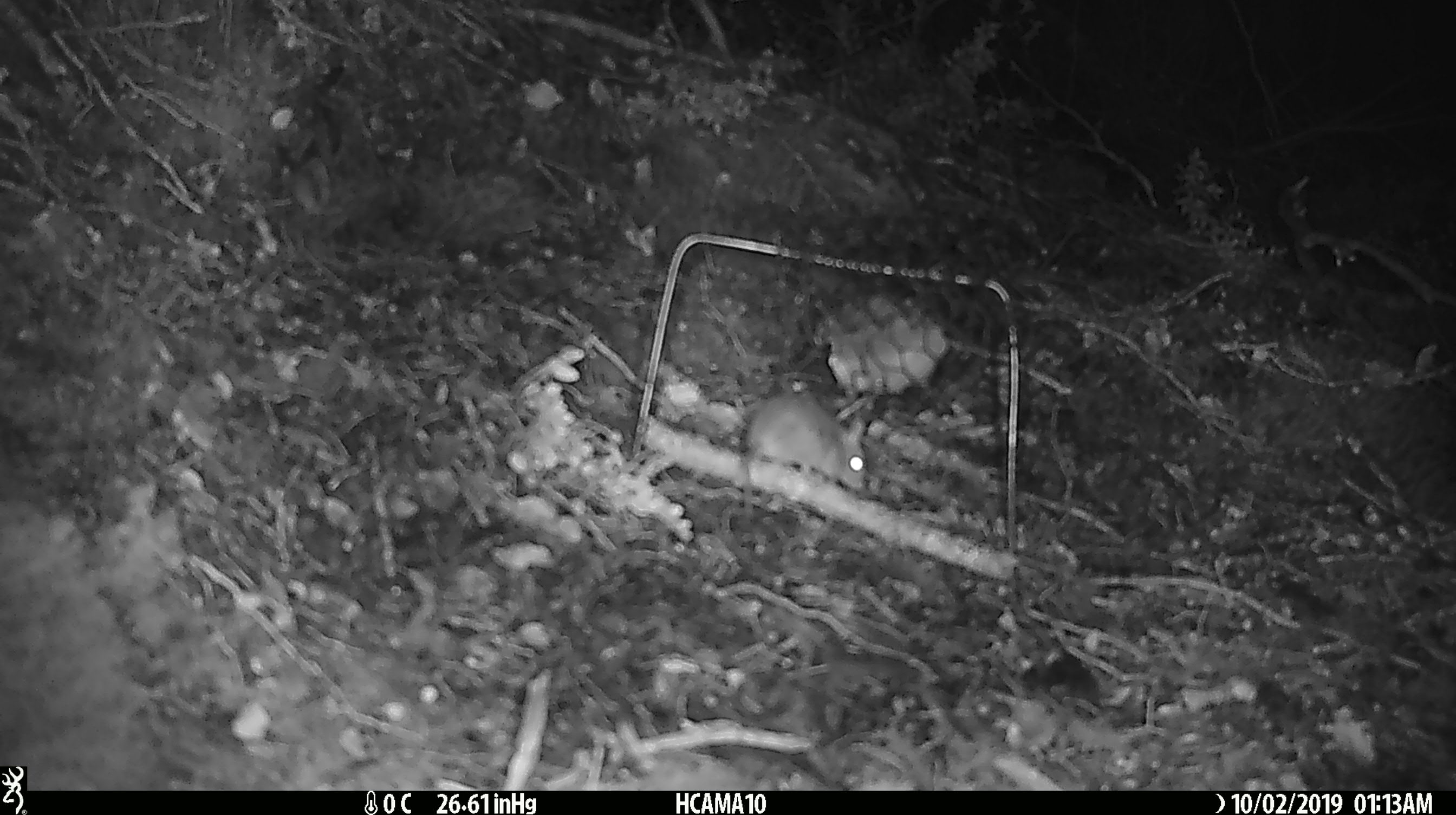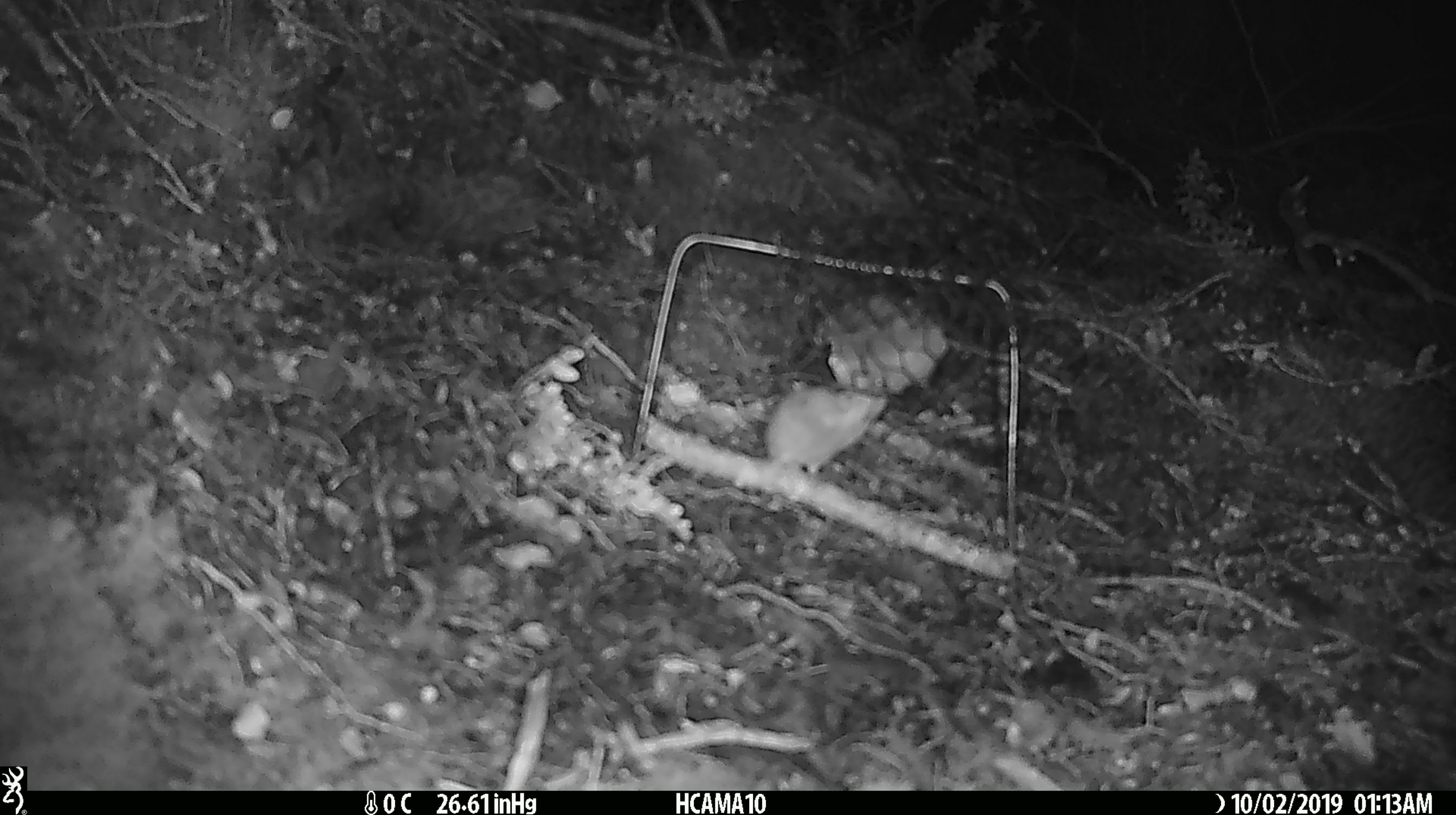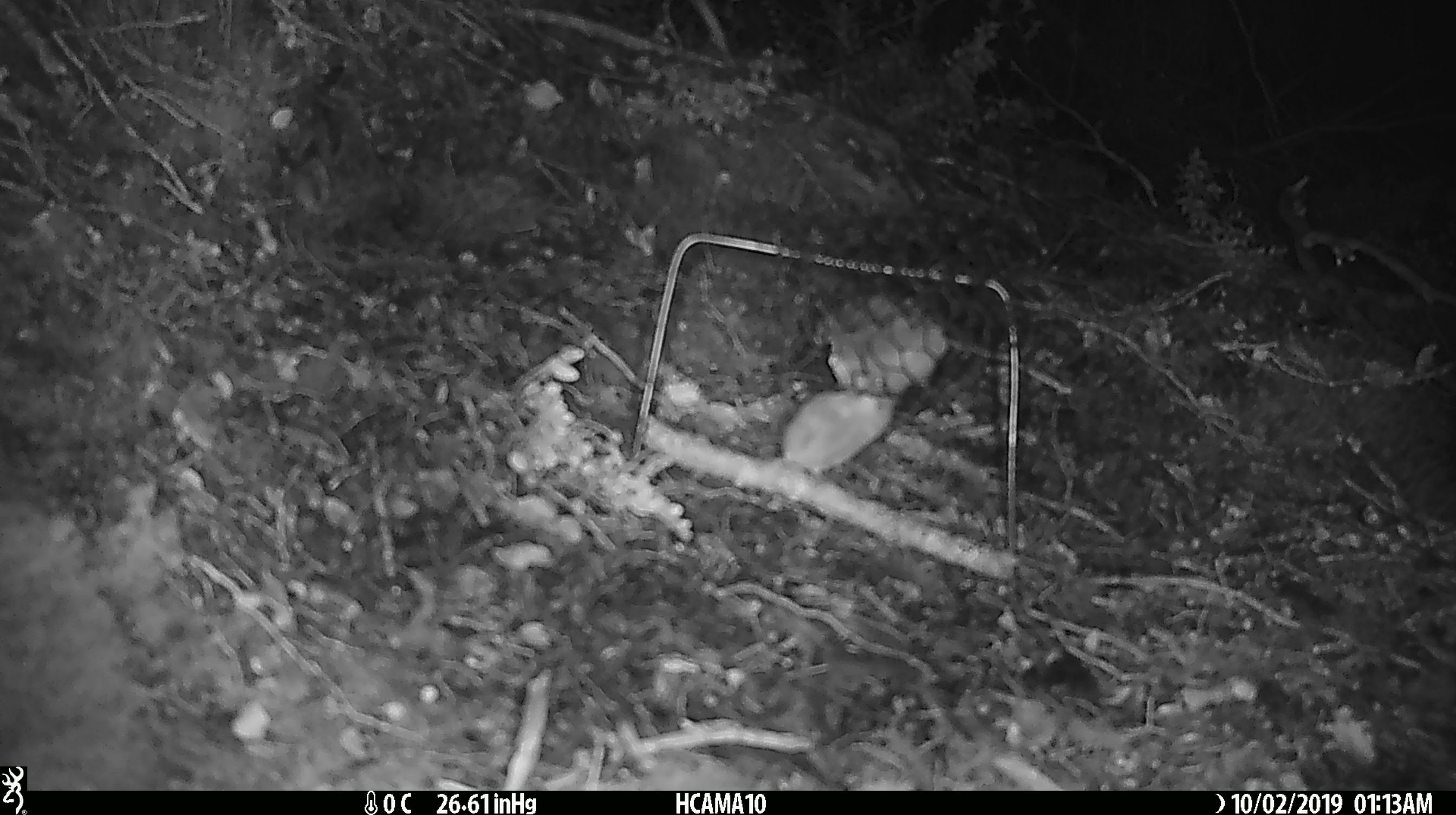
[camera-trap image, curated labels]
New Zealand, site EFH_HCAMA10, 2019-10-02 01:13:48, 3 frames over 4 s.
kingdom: Animalia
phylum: Chordata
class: Mammalia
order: Rodentia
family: Muridae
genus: Mus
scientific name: Mus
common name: mouse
Mouse (Mus).